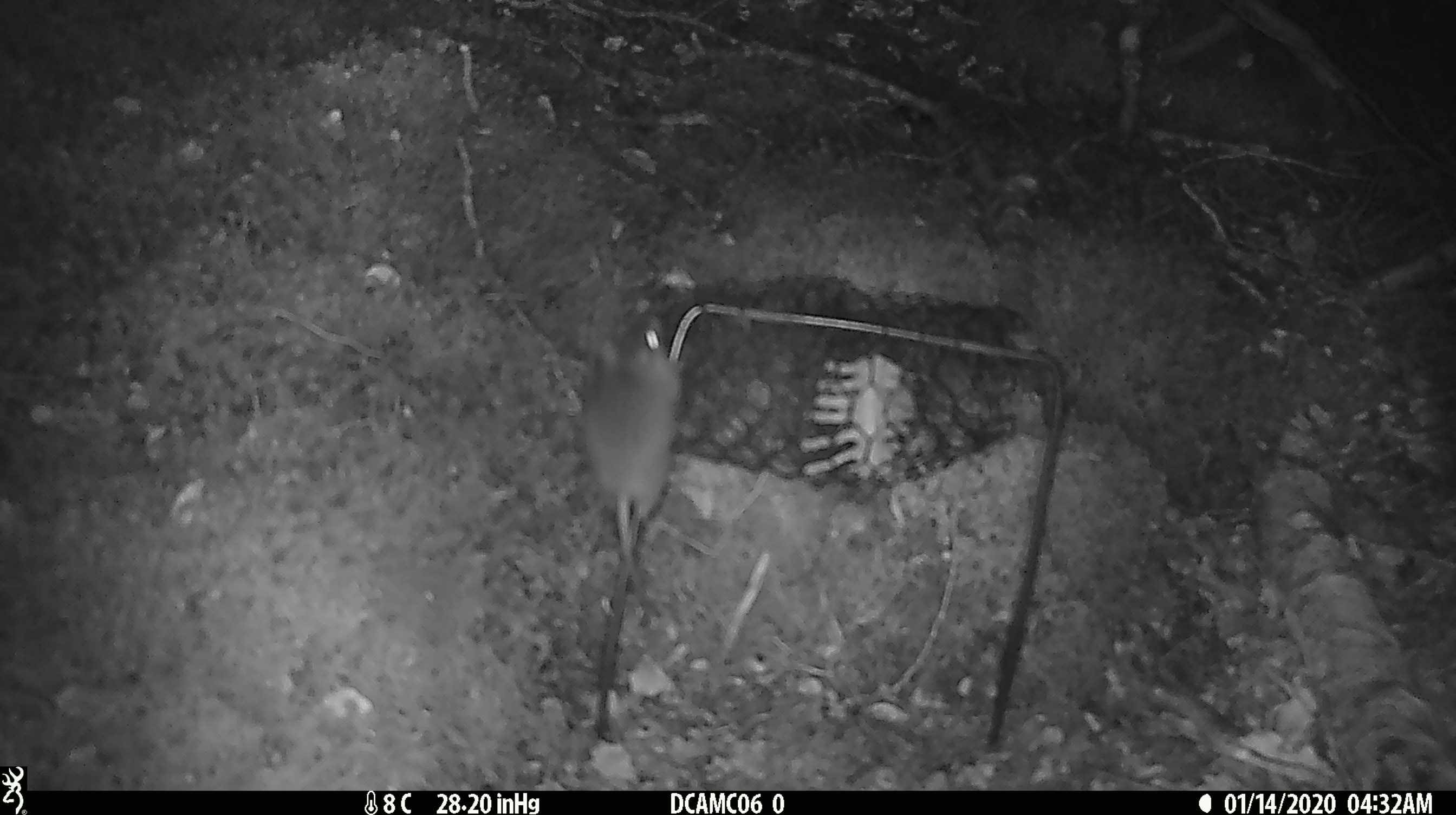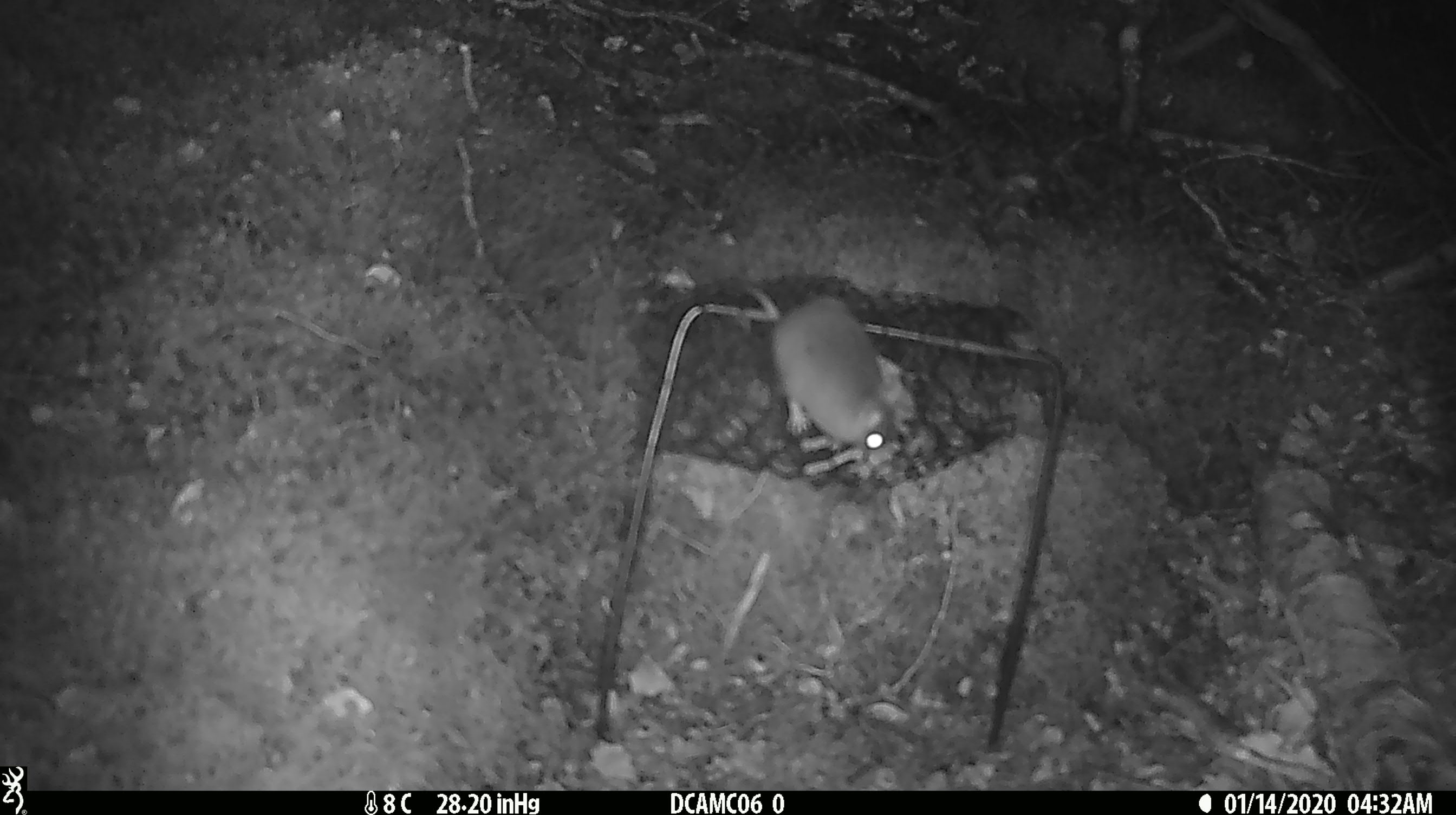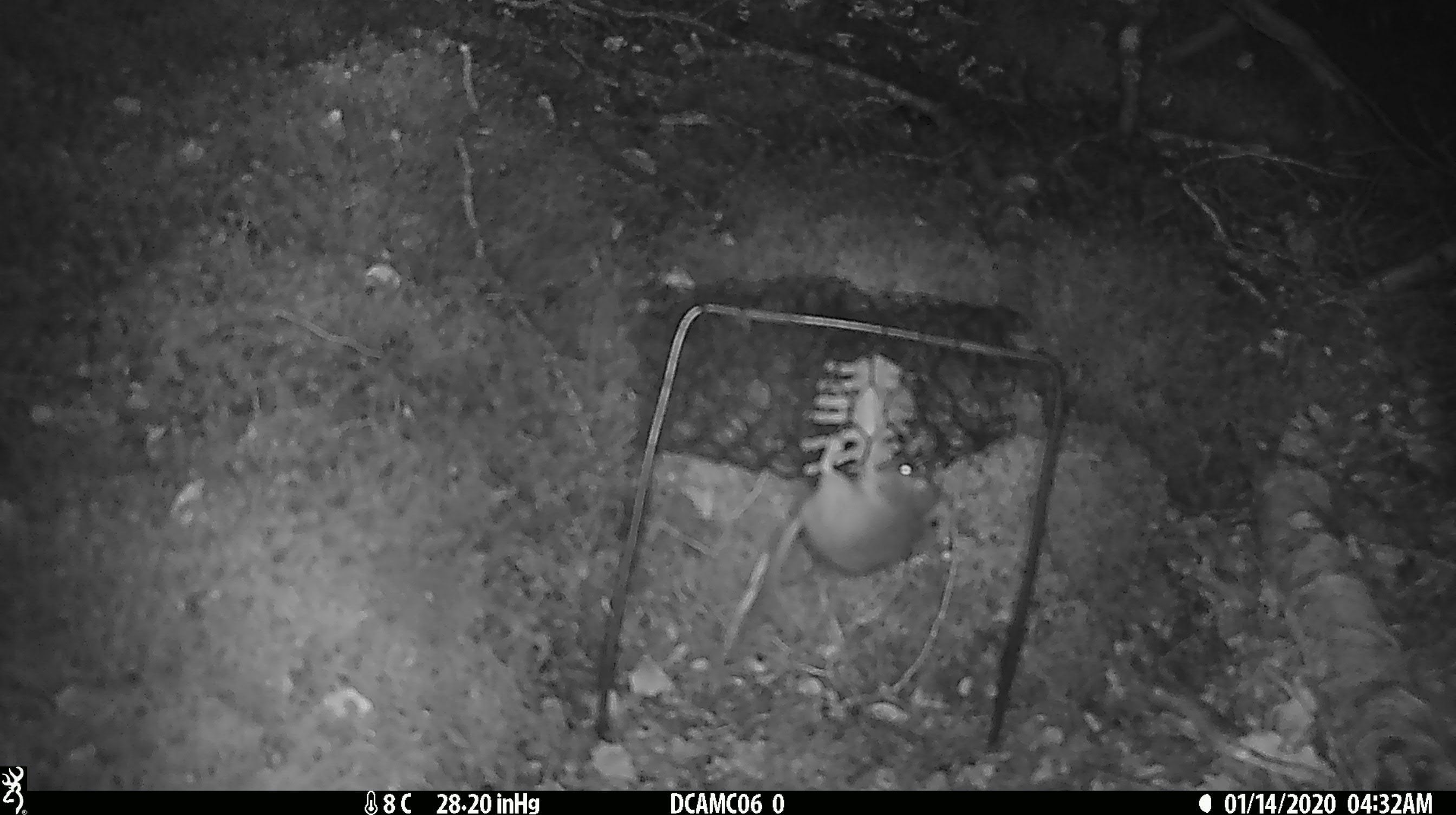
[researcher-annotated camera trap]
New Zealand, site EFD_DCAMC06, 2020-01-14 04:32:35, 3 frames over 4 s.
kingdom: Animalia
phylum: Chordata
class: Mammalia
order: Rodentia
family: Muridae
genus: Mus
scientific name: Mus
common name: mouse